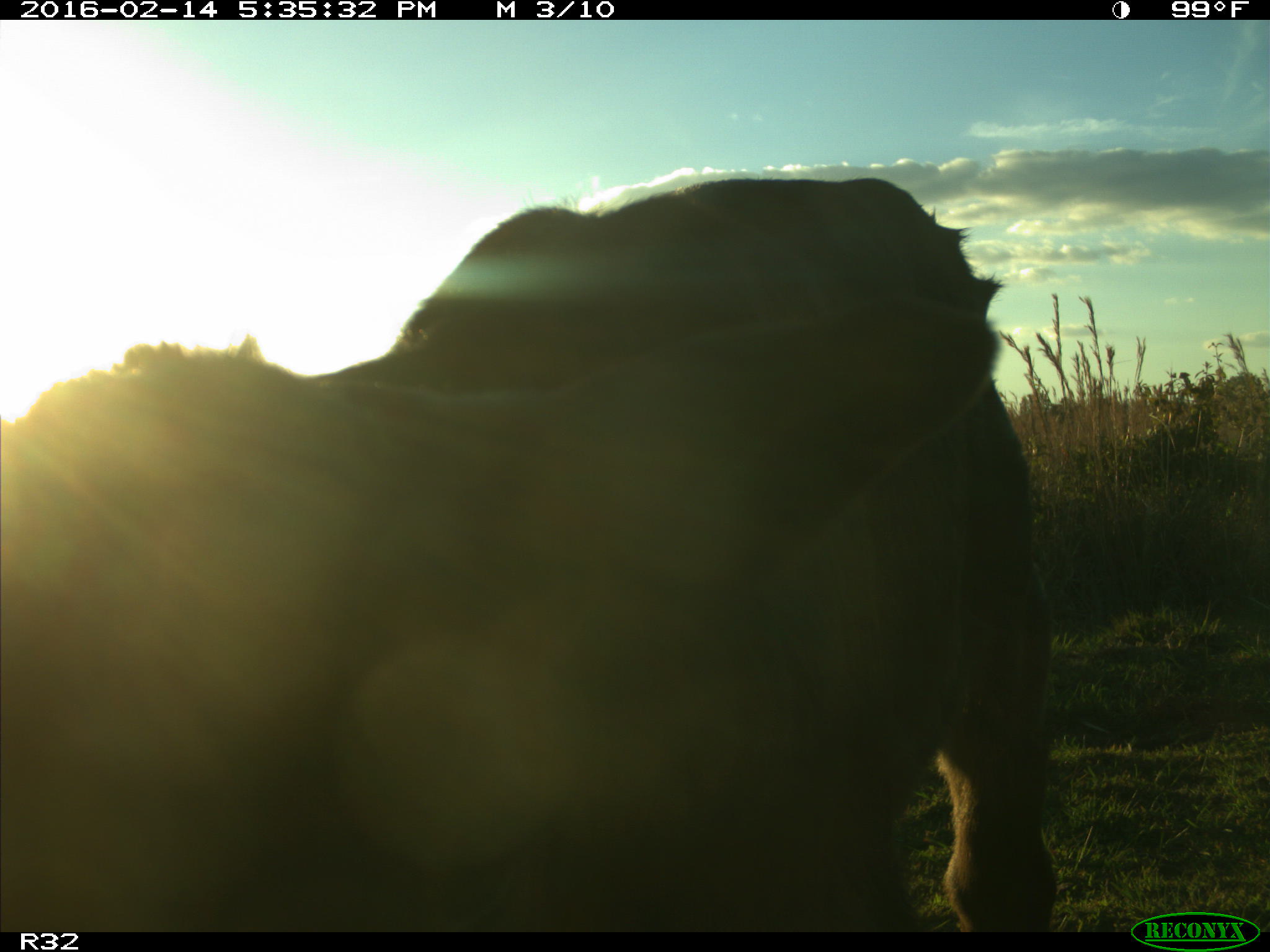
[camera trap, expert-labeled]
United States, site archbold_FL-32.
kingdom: Animalia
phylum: Chordata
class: Mammalia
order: Artiodactyla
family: Bovidae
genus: Bos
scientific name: Bos taurus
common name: domestic cow